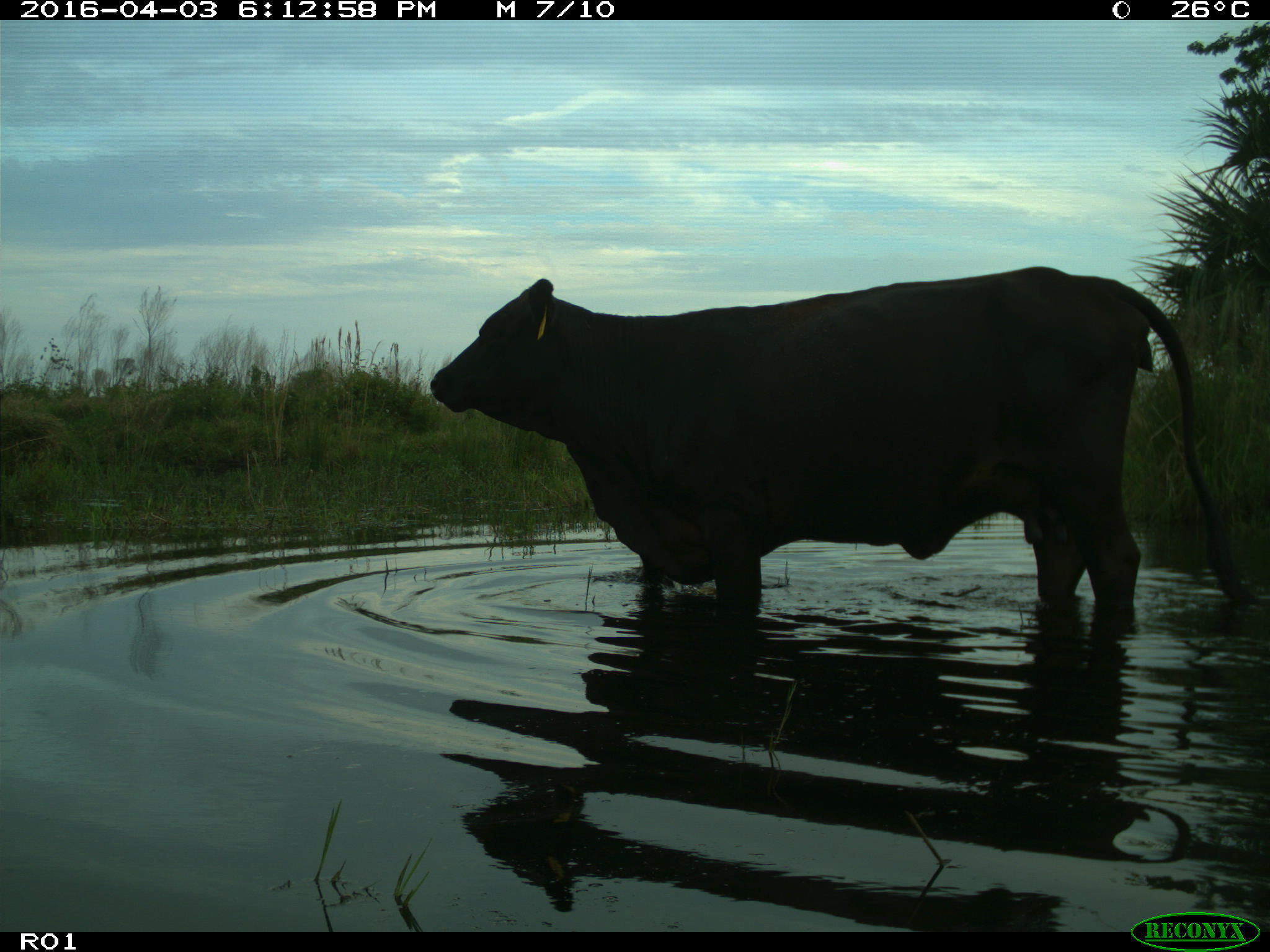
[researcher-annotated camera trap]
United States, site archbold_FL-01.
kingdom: Animalia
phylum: Chordata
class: Mammalia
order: Artiodactyla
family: Bovidae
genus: Bos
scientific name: Bos taurus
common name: domestic cow